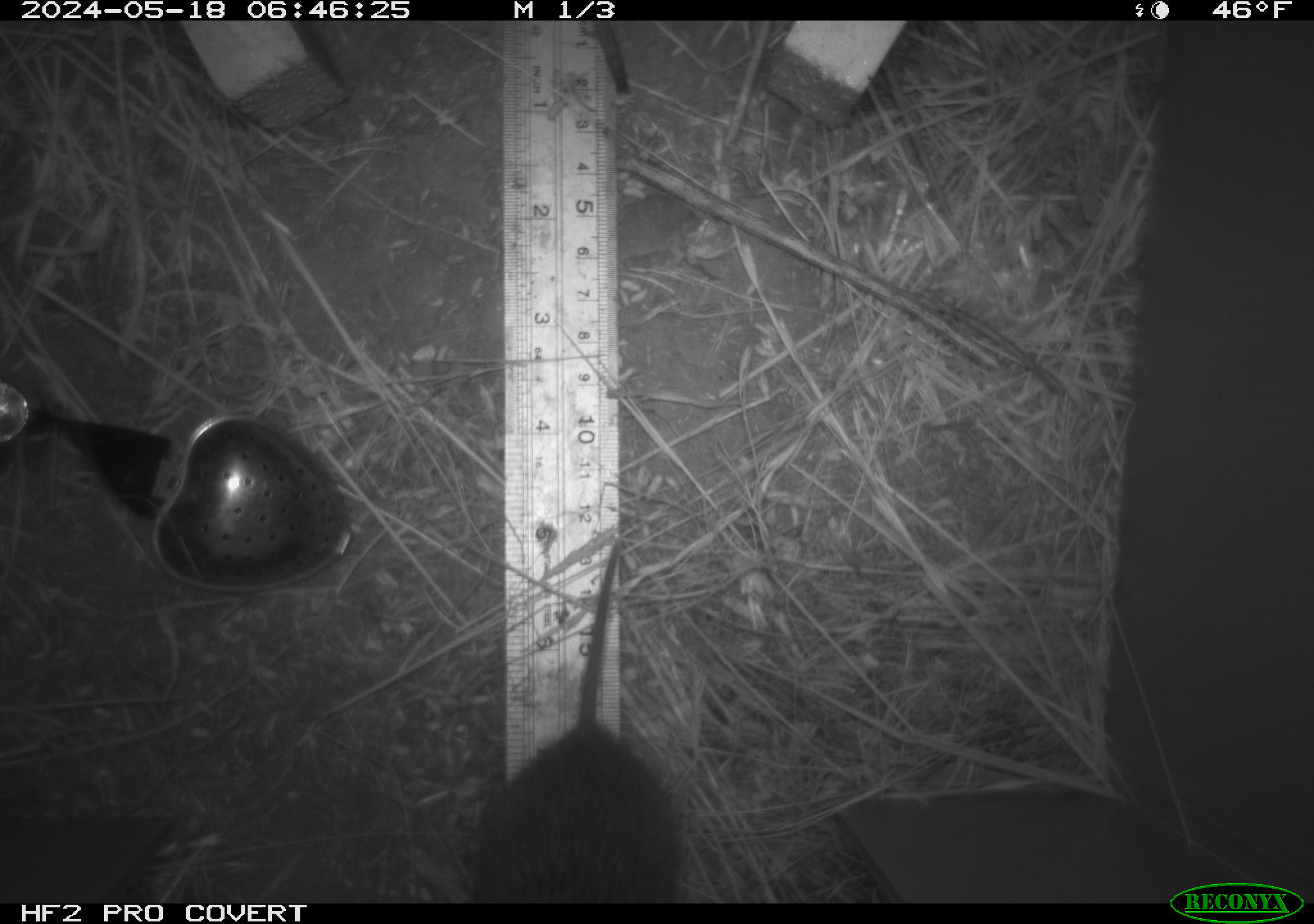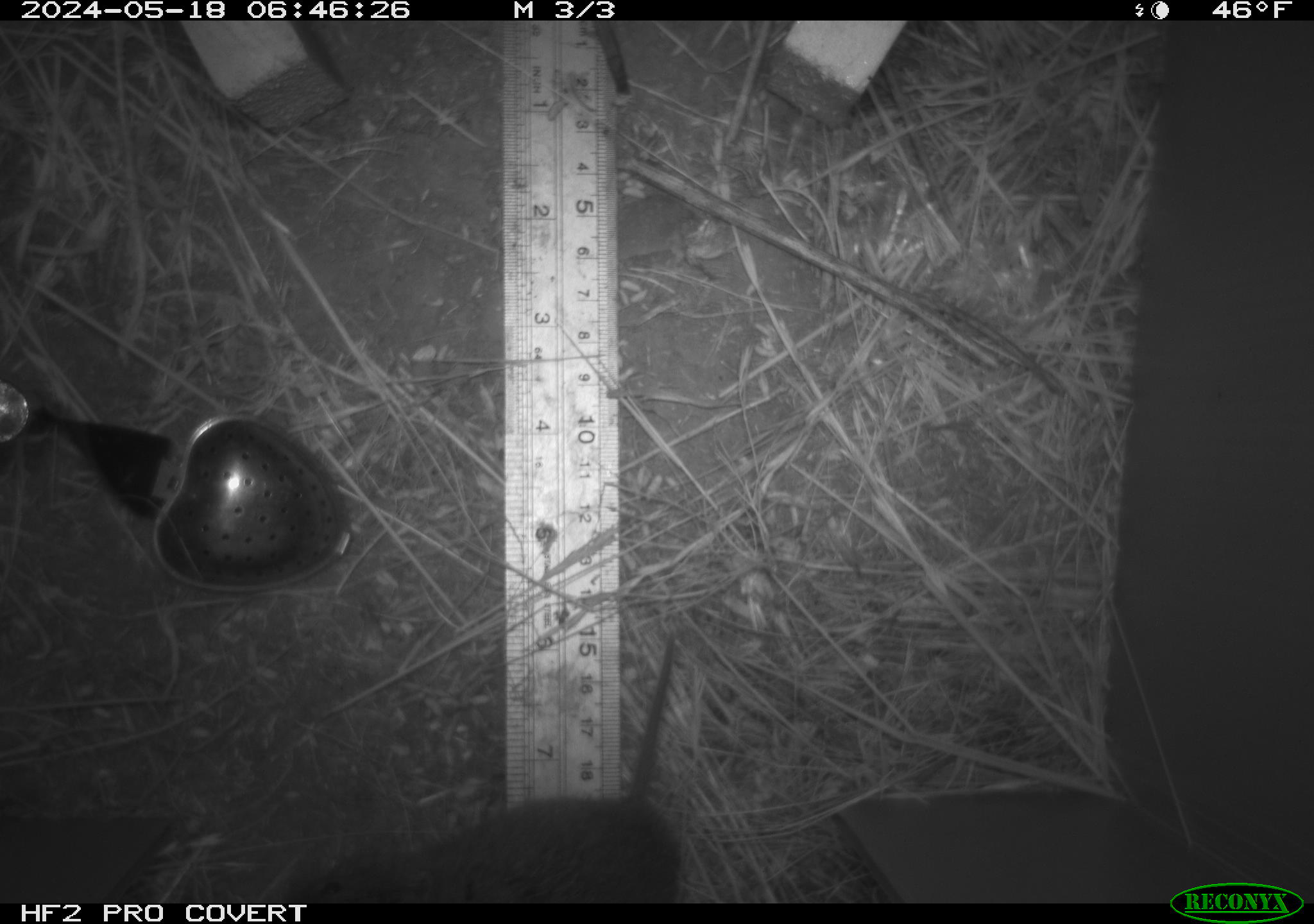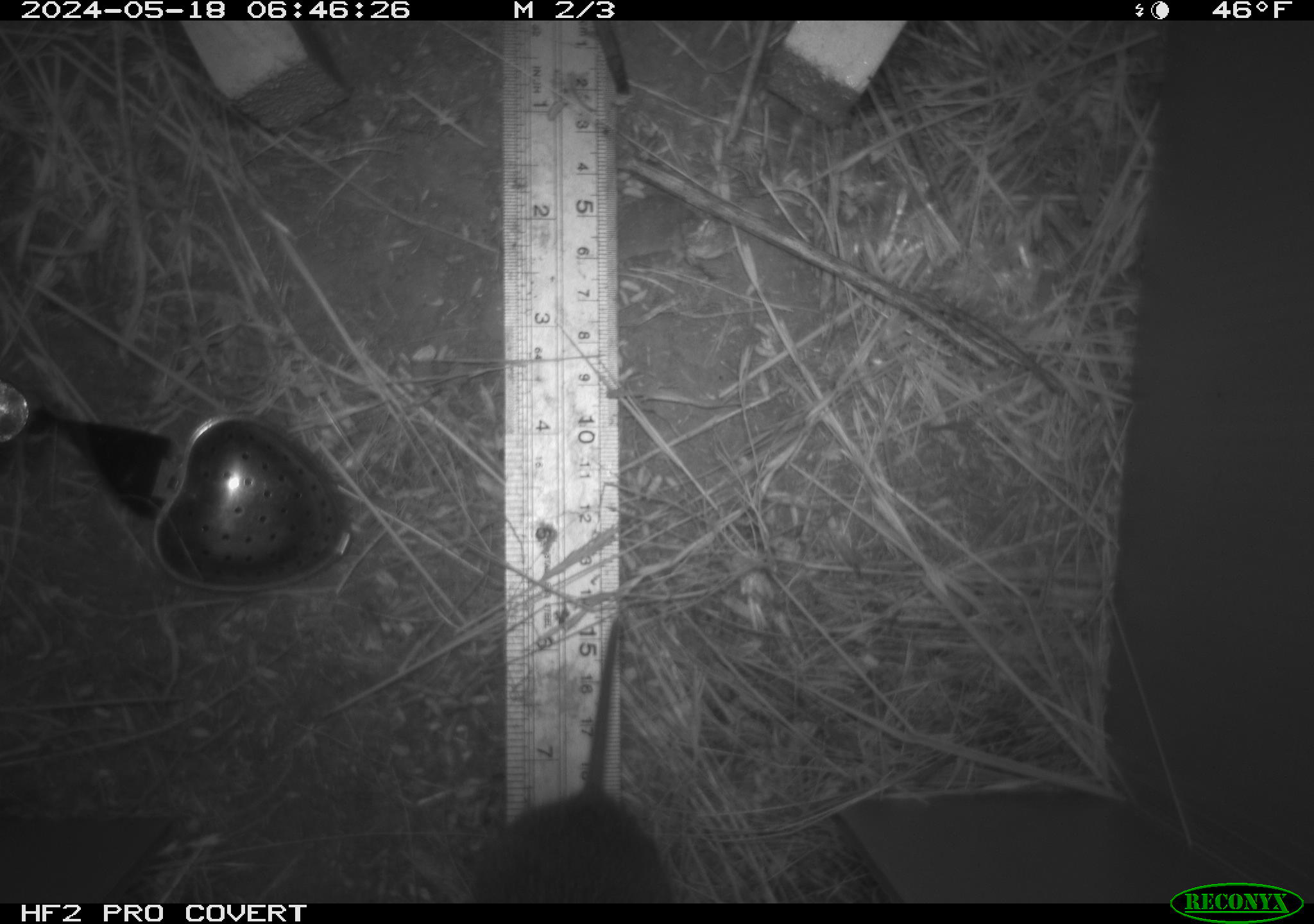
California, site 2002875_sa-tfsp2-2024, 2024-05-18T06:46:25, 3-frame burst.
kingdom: Animalia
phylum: Chordata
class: Mammalia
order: Rodentia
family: Cricetidae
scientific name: Arvicolinae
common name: voles, lemmings, and muskrats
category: arvicolinae subfamily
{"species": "arvicolinae subfamily (voles, lemmings, and muskrats) (Arvicolinae)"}